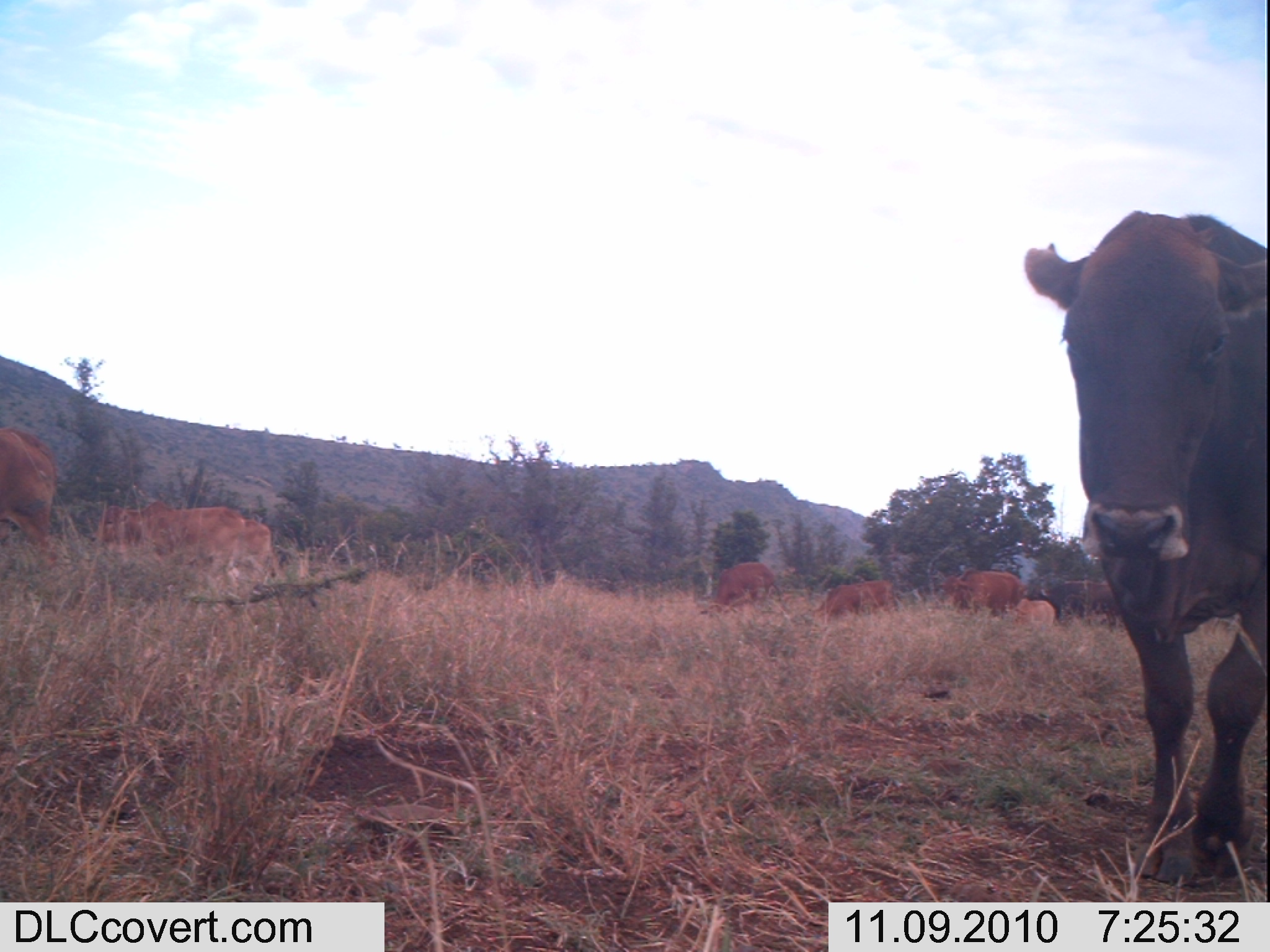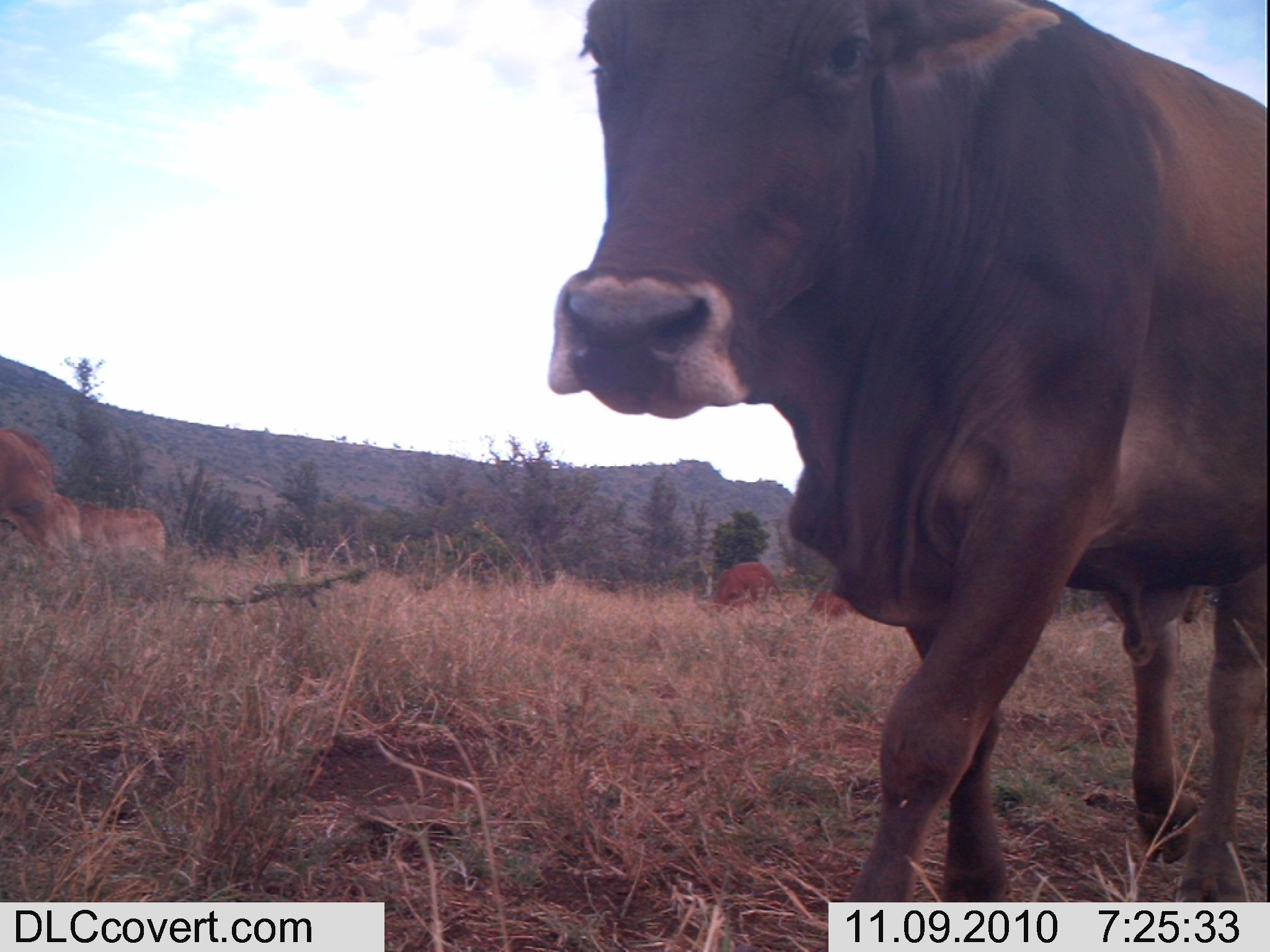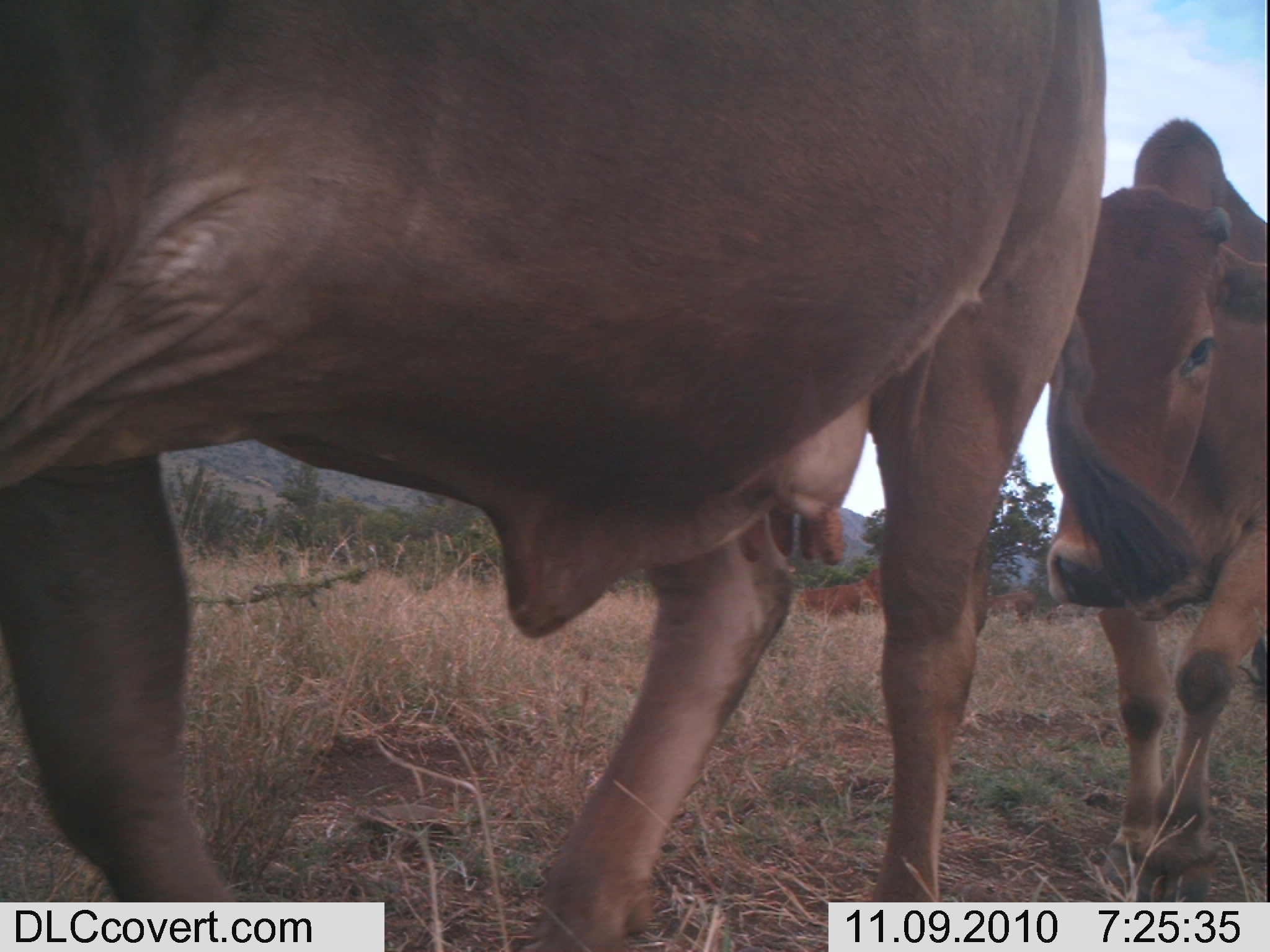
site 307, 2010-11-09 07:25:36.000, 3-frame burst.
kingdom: Animalia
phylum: Chordata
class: Mammalia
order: Artiodactyla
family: Bovidae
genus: Bos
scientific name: Bos taurus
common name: domestic cattle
Bos taurus (domestic cattle), count 9.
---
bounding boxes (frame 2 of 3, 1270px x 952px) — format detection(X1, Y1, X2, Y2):
bos taurus: detection(542, 0, 1267, 950); detection(0, 425, 62, 565); detection(77, 501, 166, 563); detection(699, 561, 781, 617); detection(44, 493, 81, 552); detection(806, 588, 853, 623)